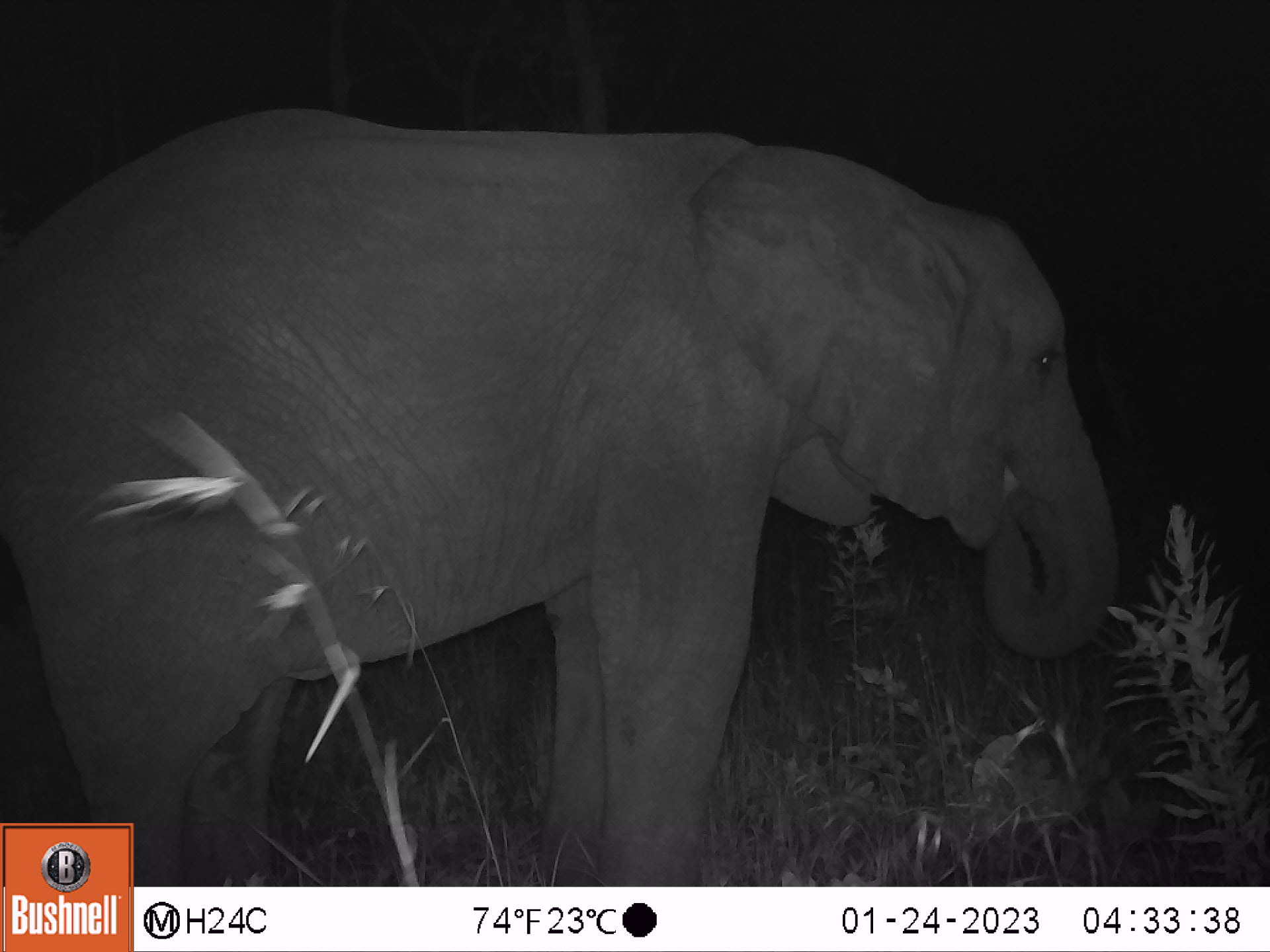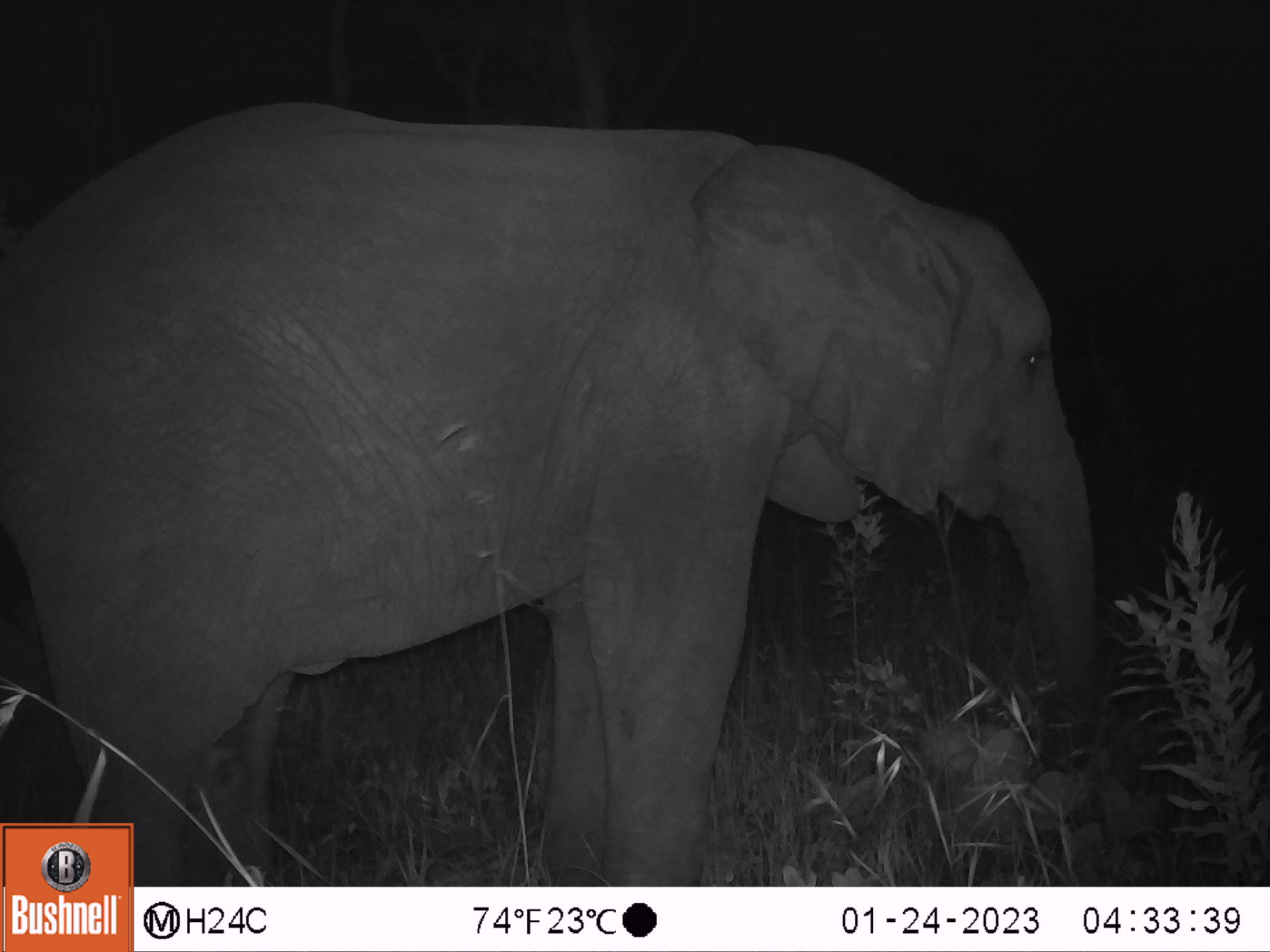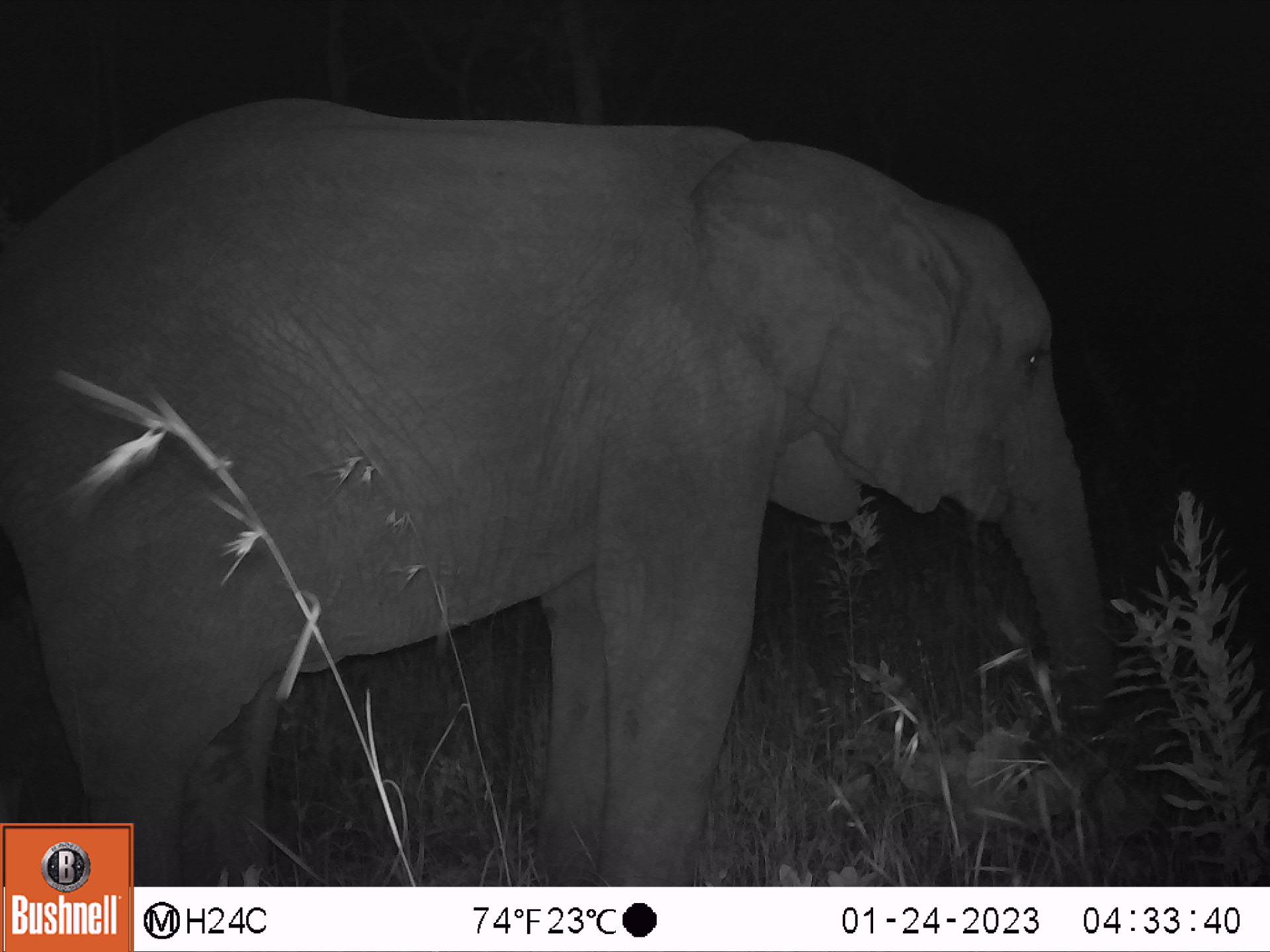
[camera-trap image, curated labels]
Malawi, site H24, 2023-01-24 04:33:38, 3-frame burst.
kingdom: Animalia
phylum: Chordata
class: Mammalia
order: Proboscidea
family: Elephantidae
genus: Loxodonta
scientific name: Loxodonta africana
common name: african savanna elephant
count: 1